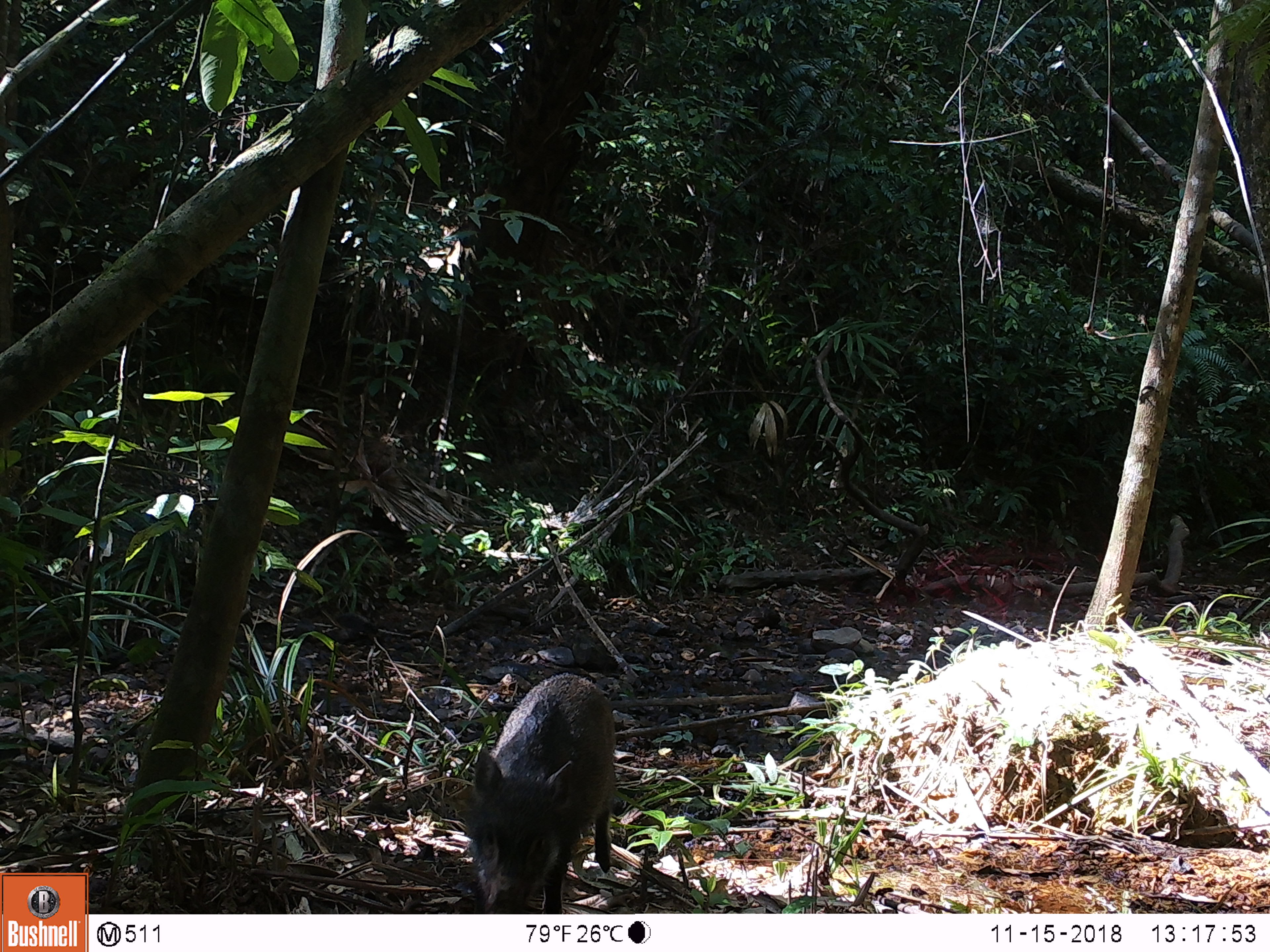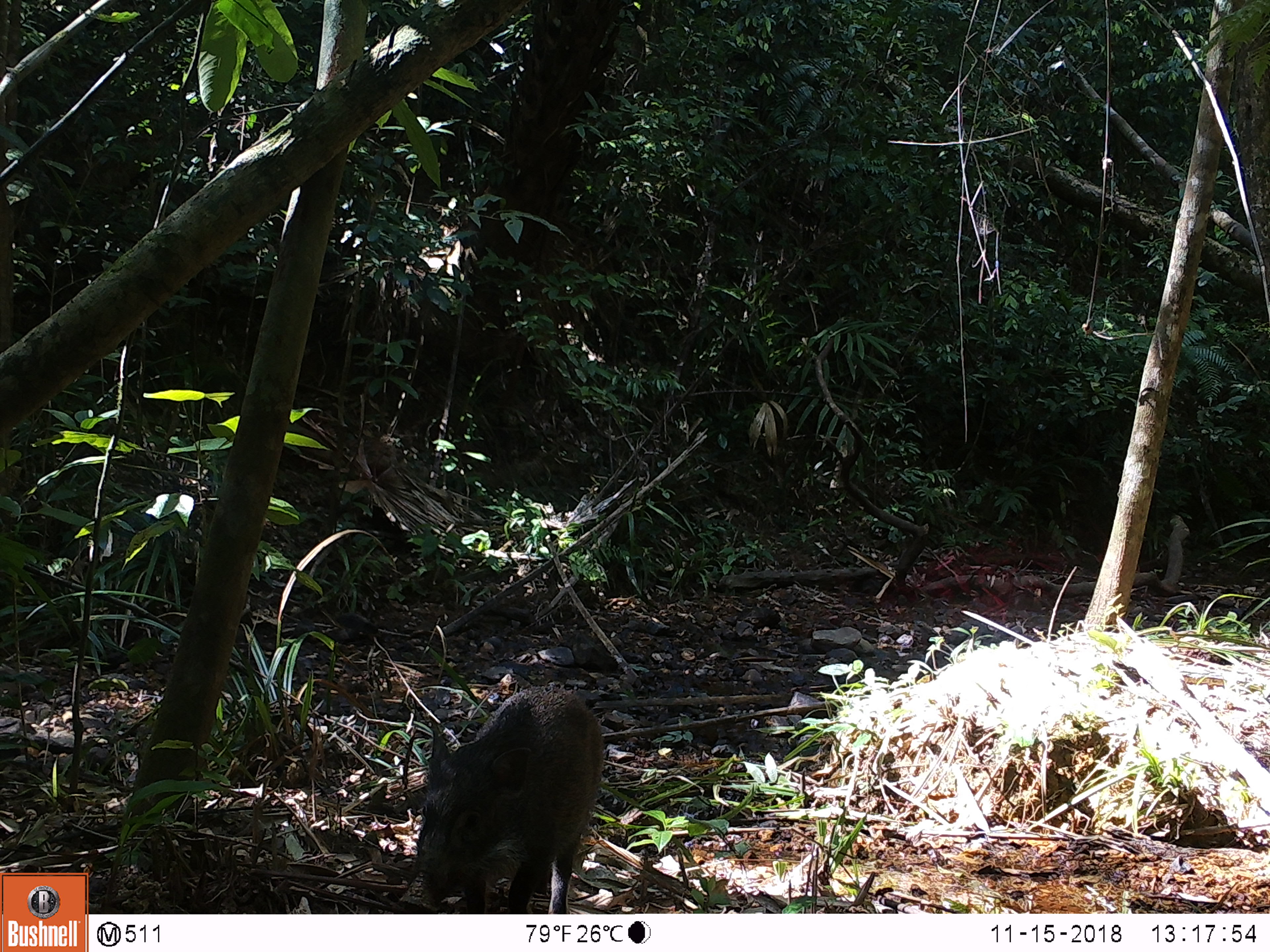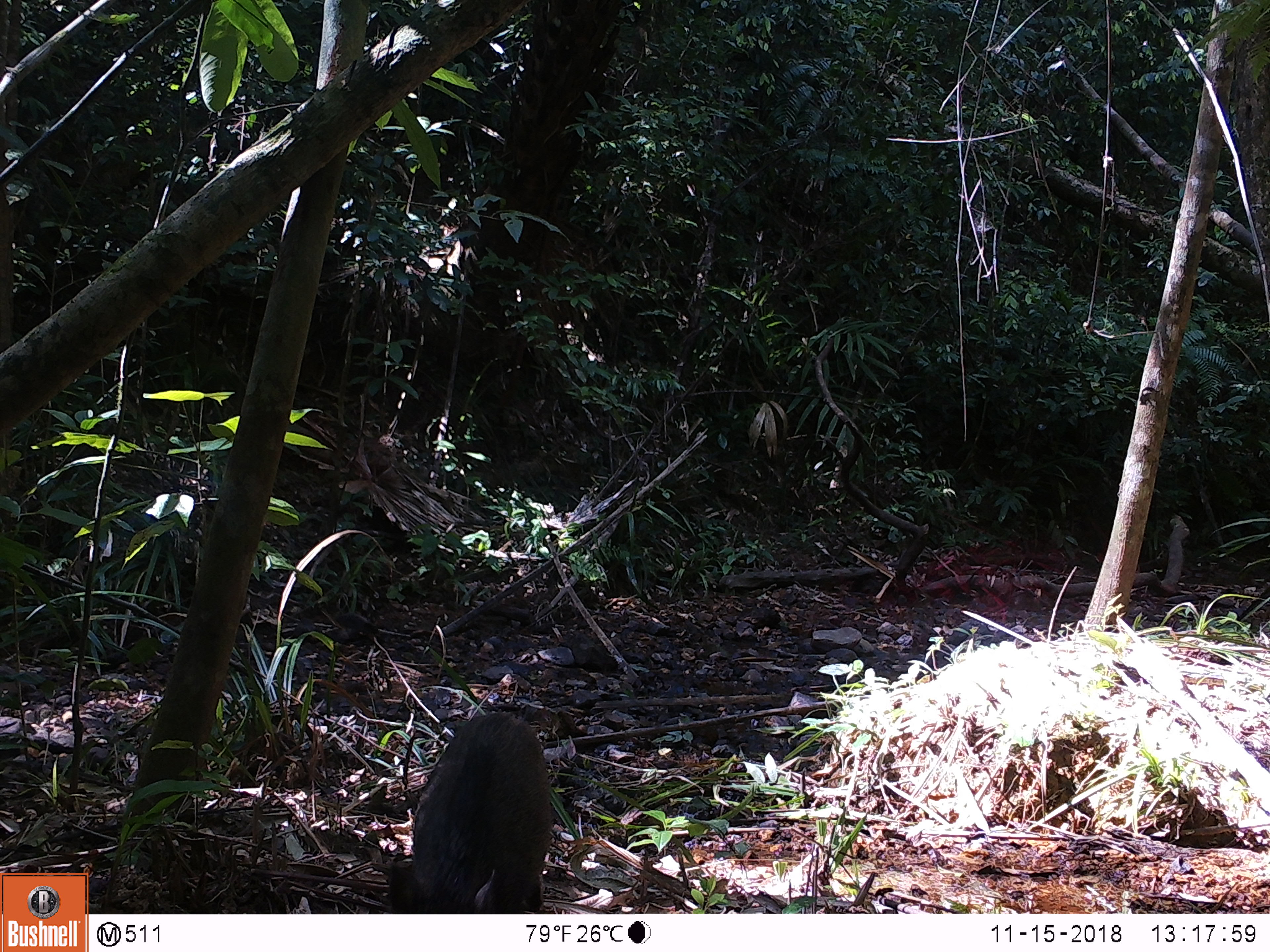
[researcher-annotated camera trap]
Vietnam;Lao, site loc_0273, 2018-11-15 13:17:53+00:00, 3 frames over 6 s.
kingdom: Animalia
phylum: Chordata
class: Mammalia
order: Artiodactyla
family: Suidae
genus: Sus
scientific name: Sus scrofa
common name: eurasian wild pig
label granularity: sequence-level